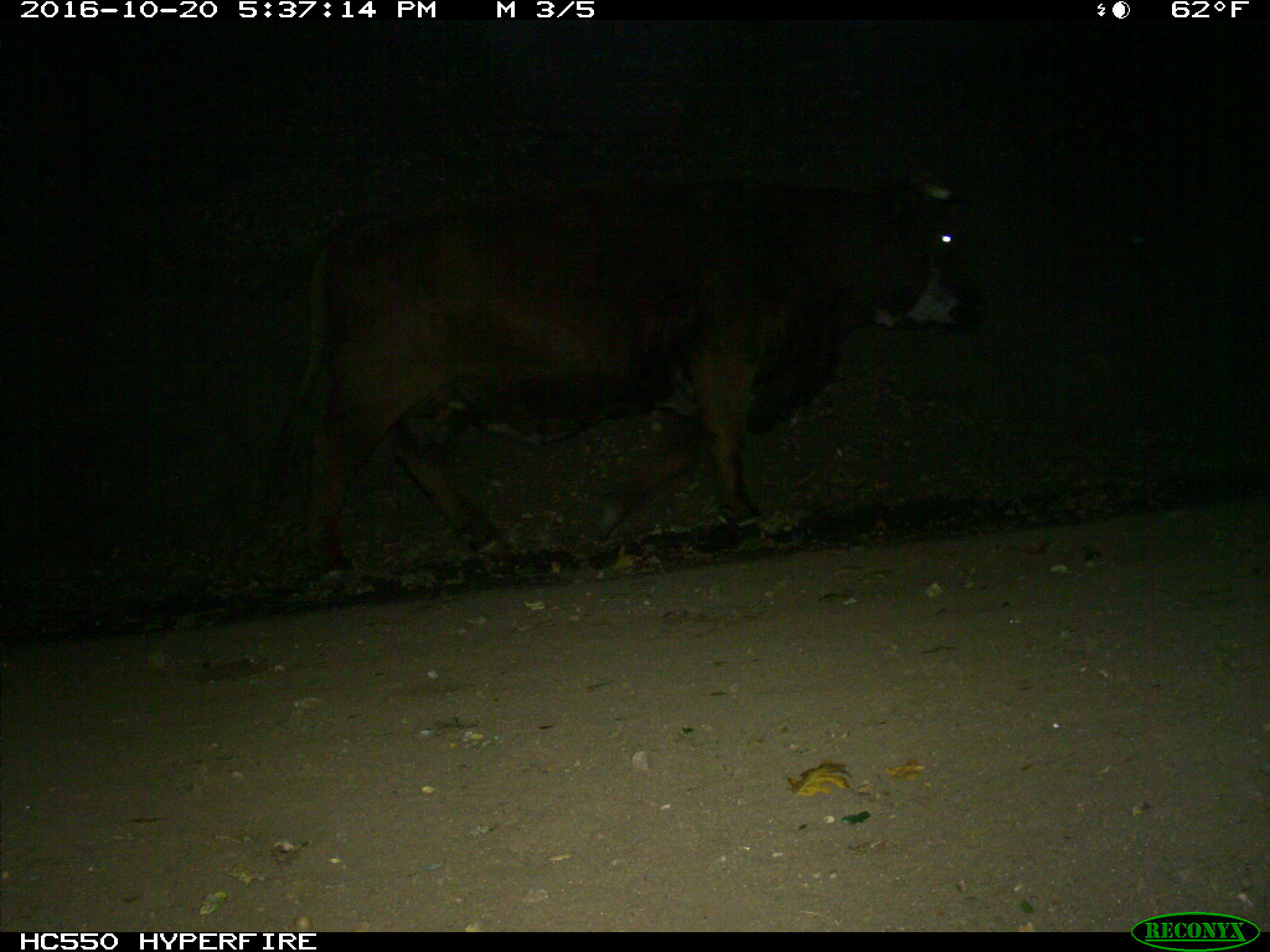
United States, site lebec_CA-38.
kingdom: Animalia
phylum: Chordata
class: Mammalia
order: Artiodactyla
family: Bovidae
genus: Bos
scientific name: Bos taurus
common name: domestic cow